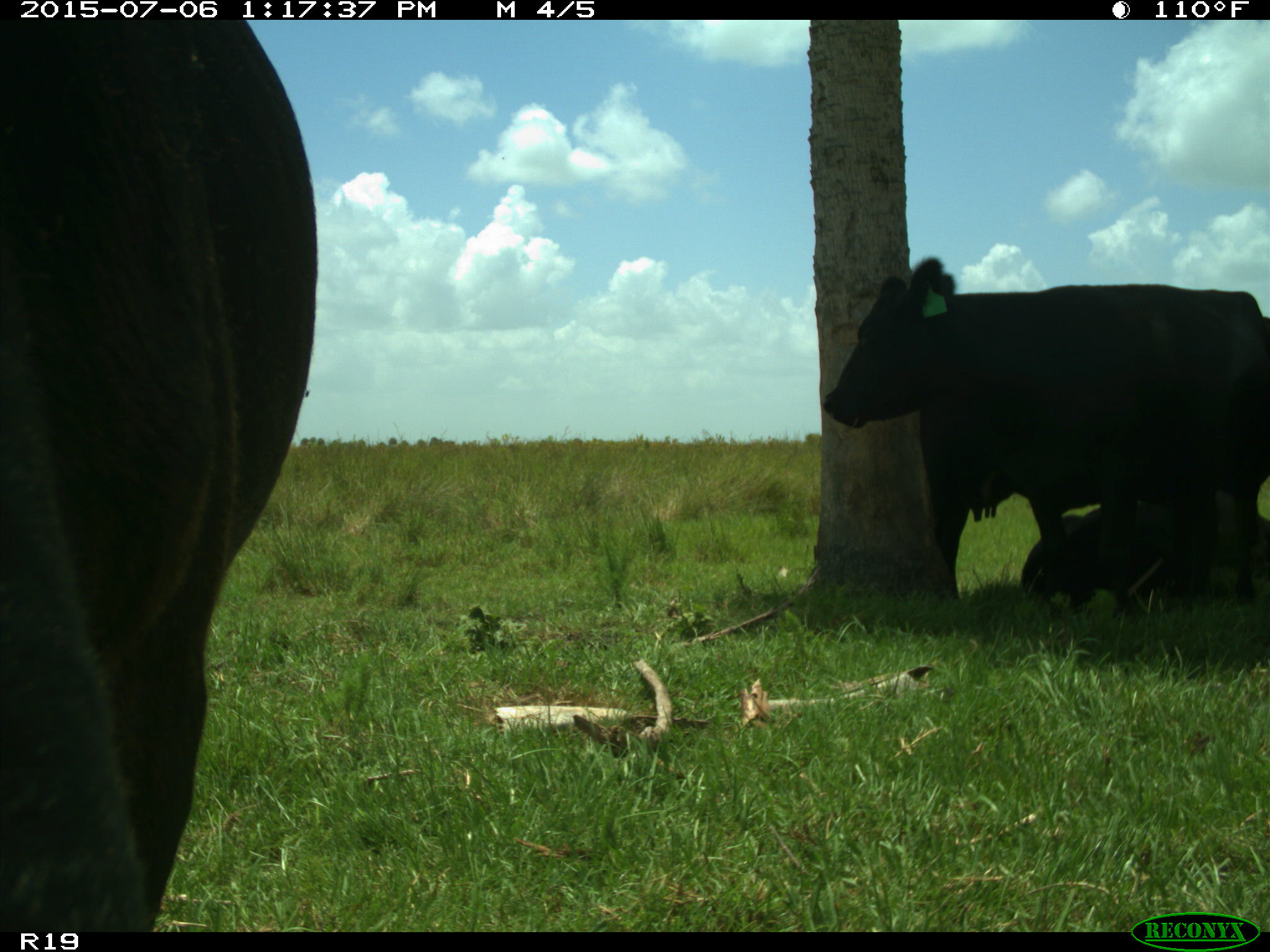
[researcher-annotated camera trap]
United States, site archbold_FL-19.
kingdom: Animalia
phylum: Chordata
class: Mammalia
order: Artiodactyla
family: Bovidae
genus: Bos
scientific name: Bos taurus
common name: domestic cow